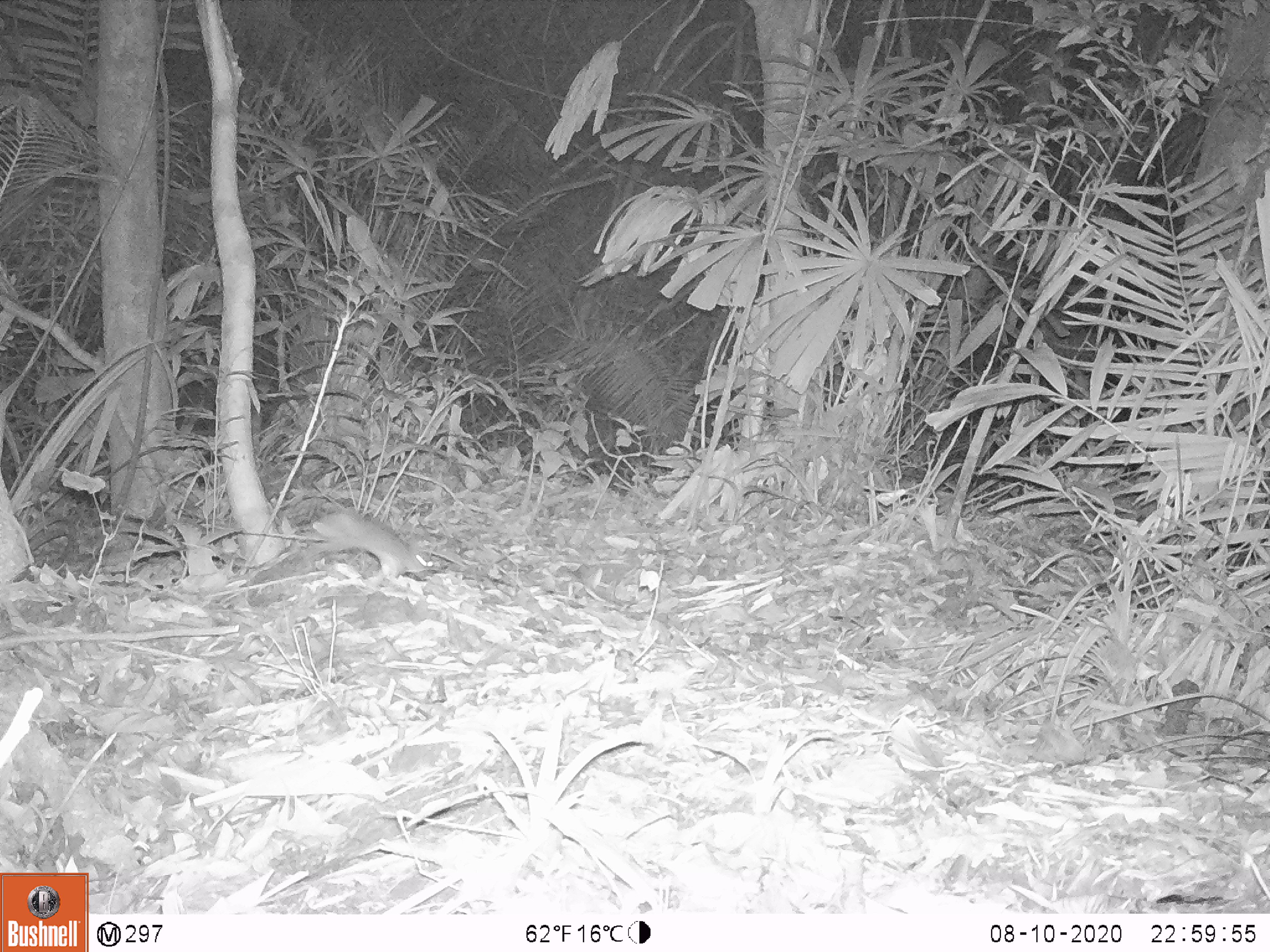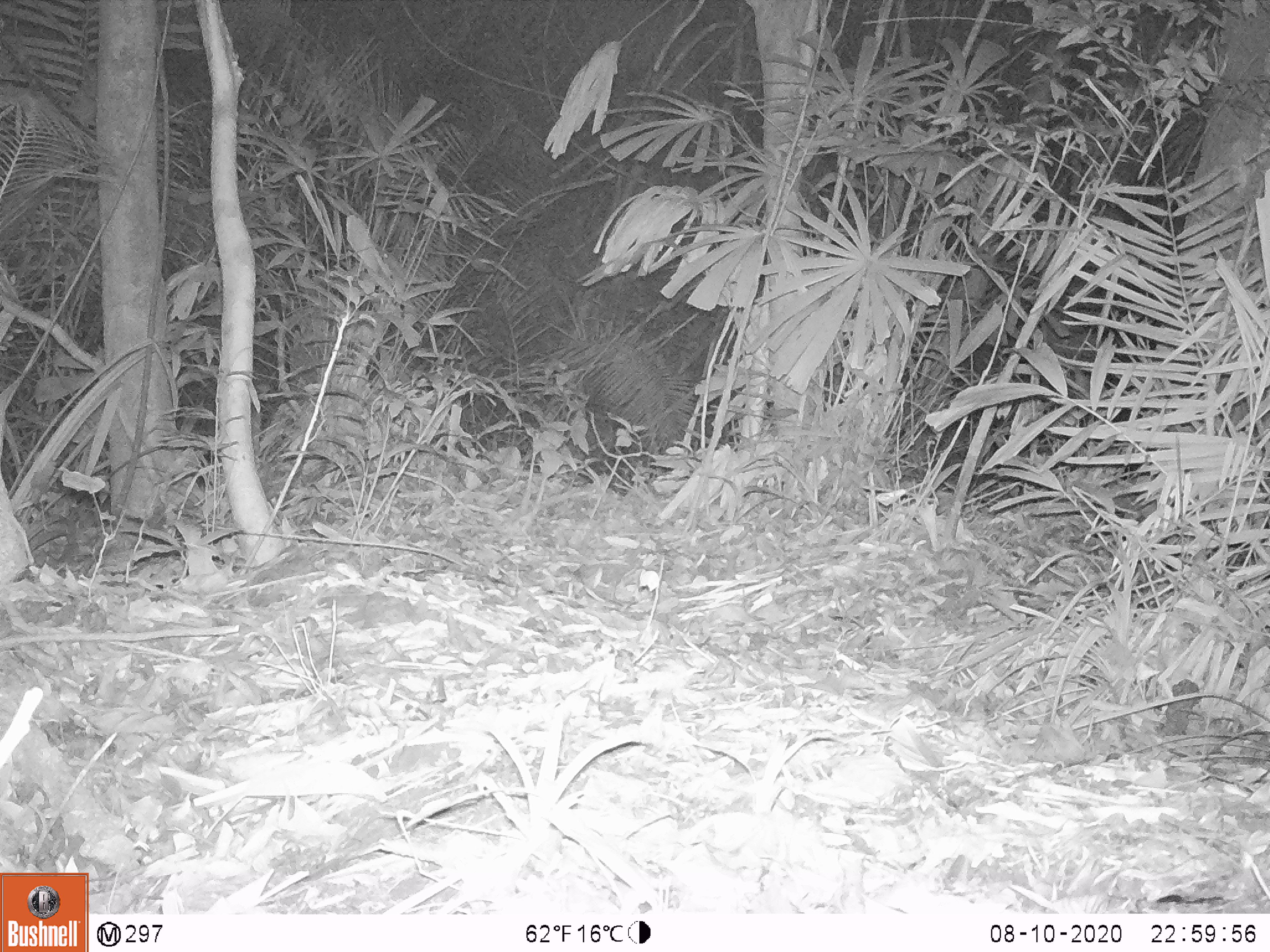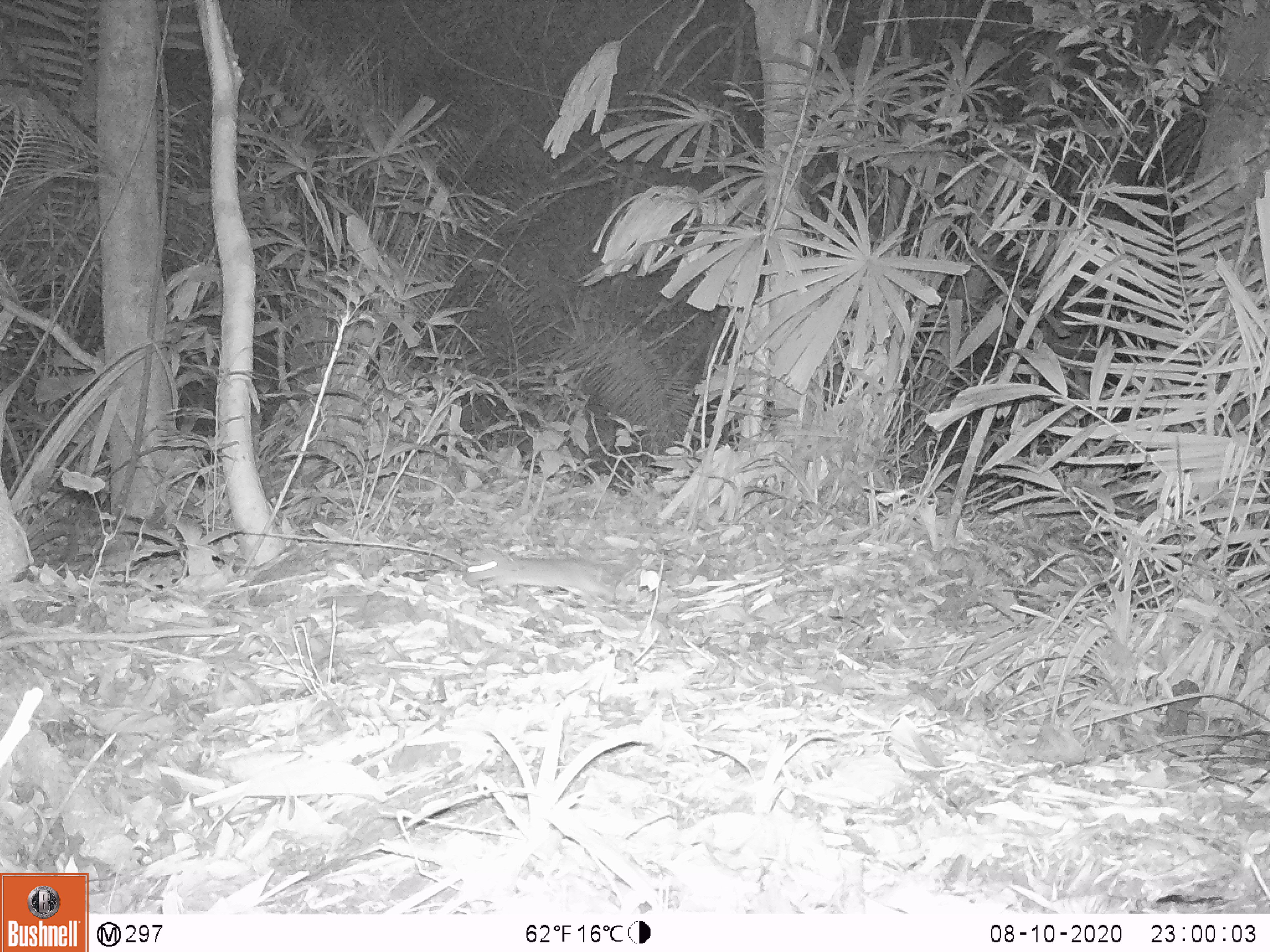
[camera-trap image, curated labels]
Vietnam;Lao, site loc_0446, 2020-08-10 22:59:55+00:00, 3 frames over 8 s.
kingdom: Animalia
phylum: Chordata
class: Mammalia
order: Rodentia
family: Muridae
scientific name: Muridae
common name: old-world mice and rats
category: unidentified murid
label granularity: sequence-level